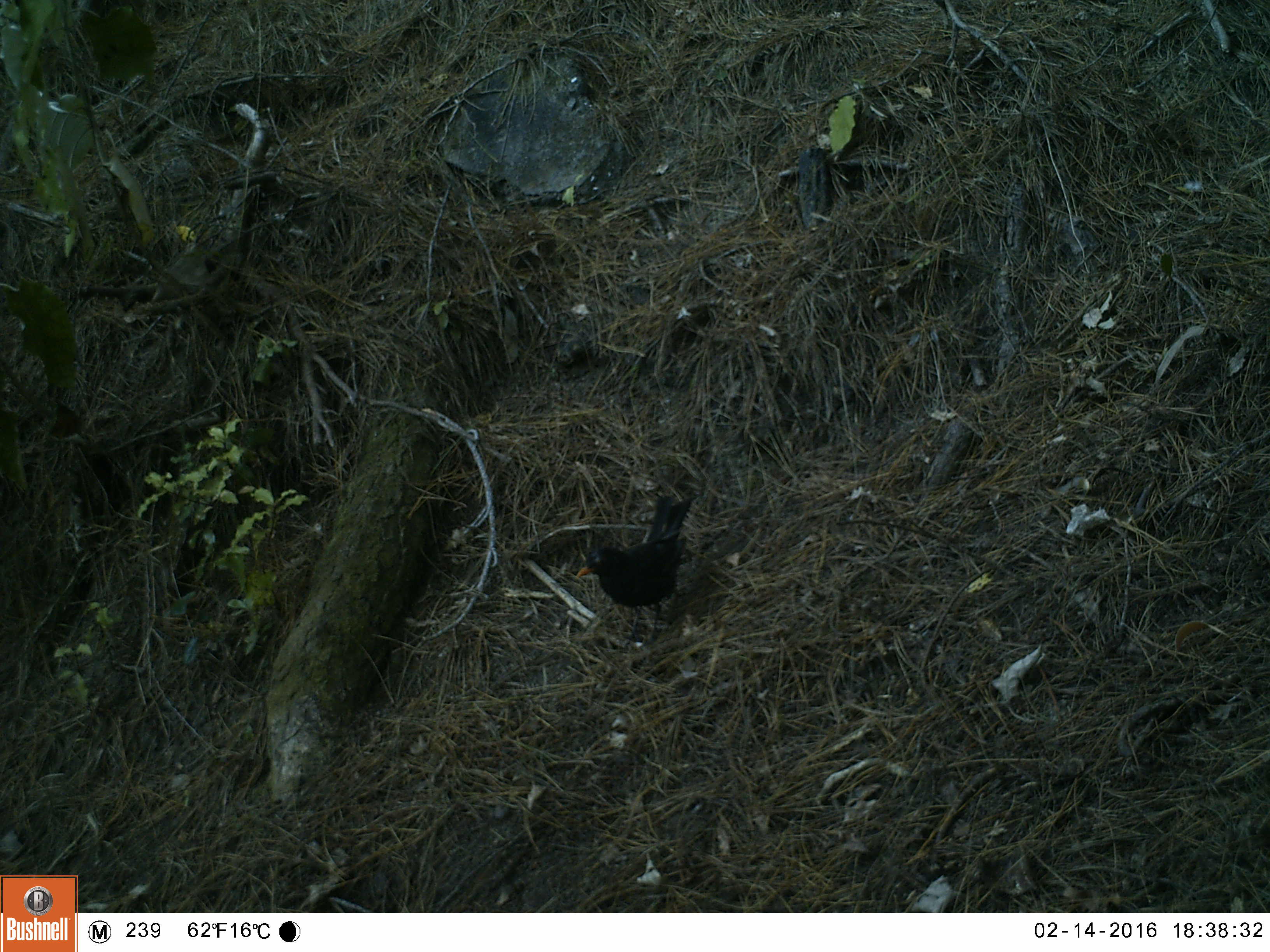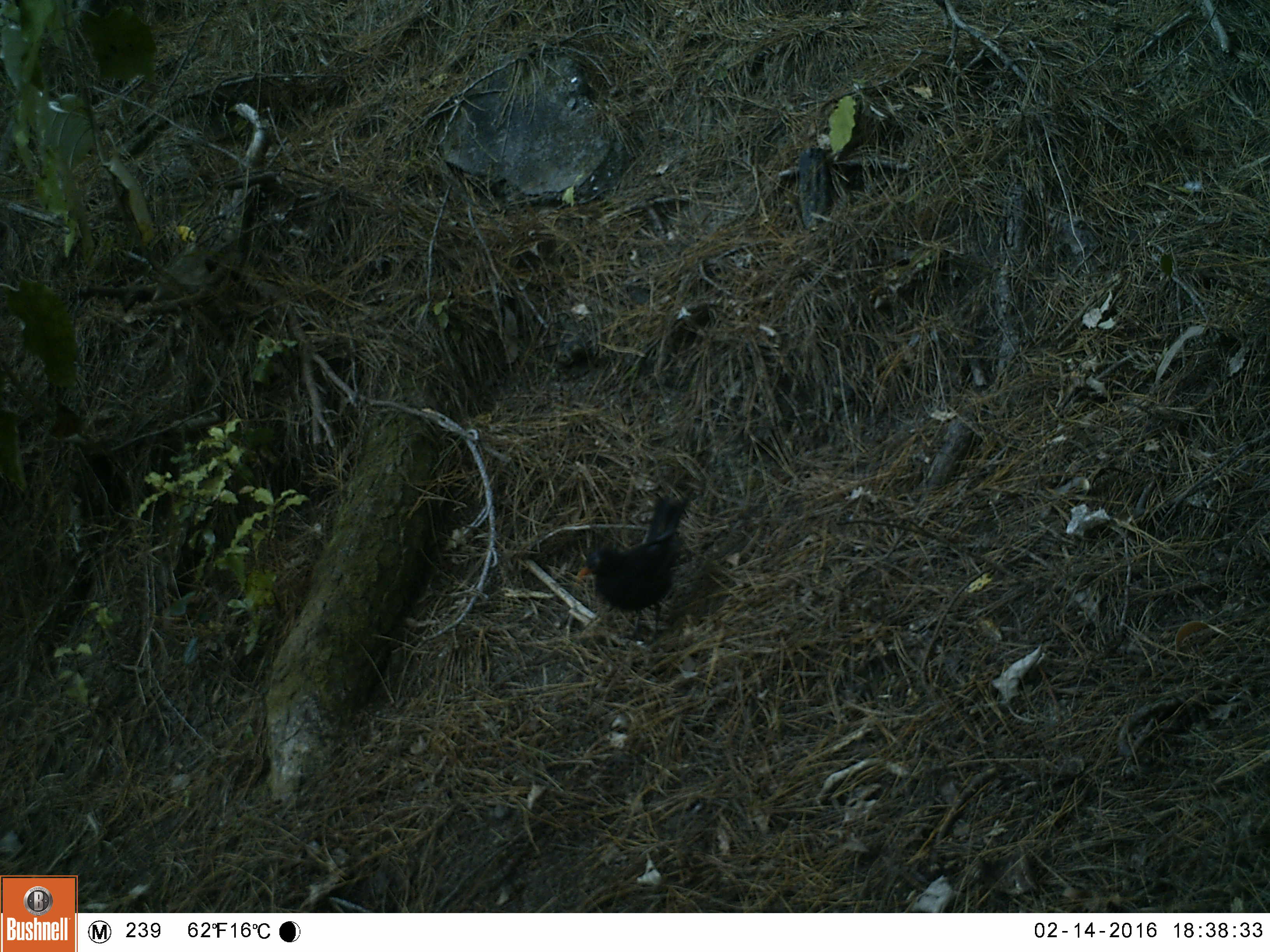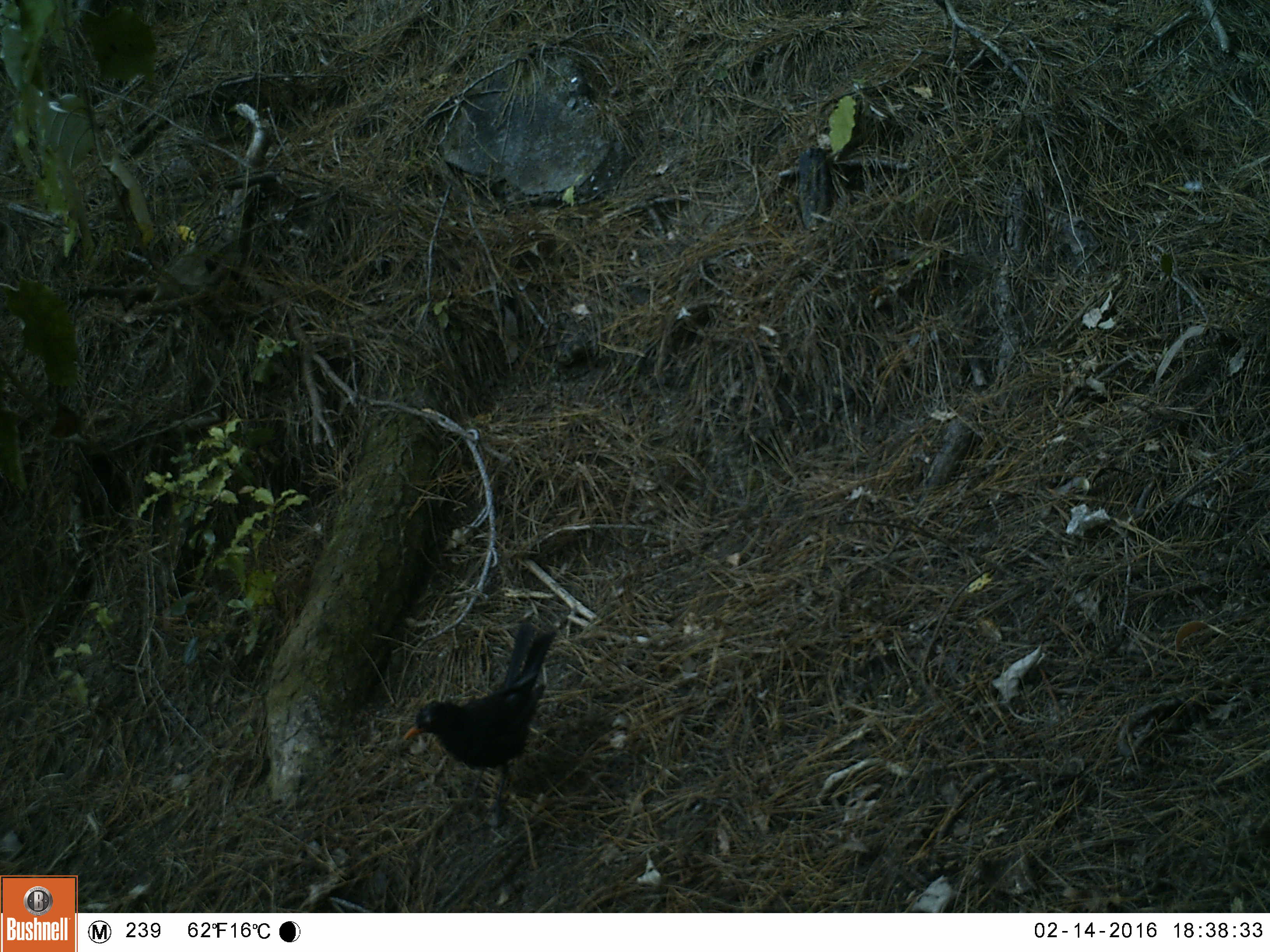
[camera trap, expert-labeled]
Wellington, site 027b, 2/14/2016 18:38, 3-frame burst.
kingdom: Animalia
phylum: Chordata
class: Aves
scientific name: Aves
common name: bird